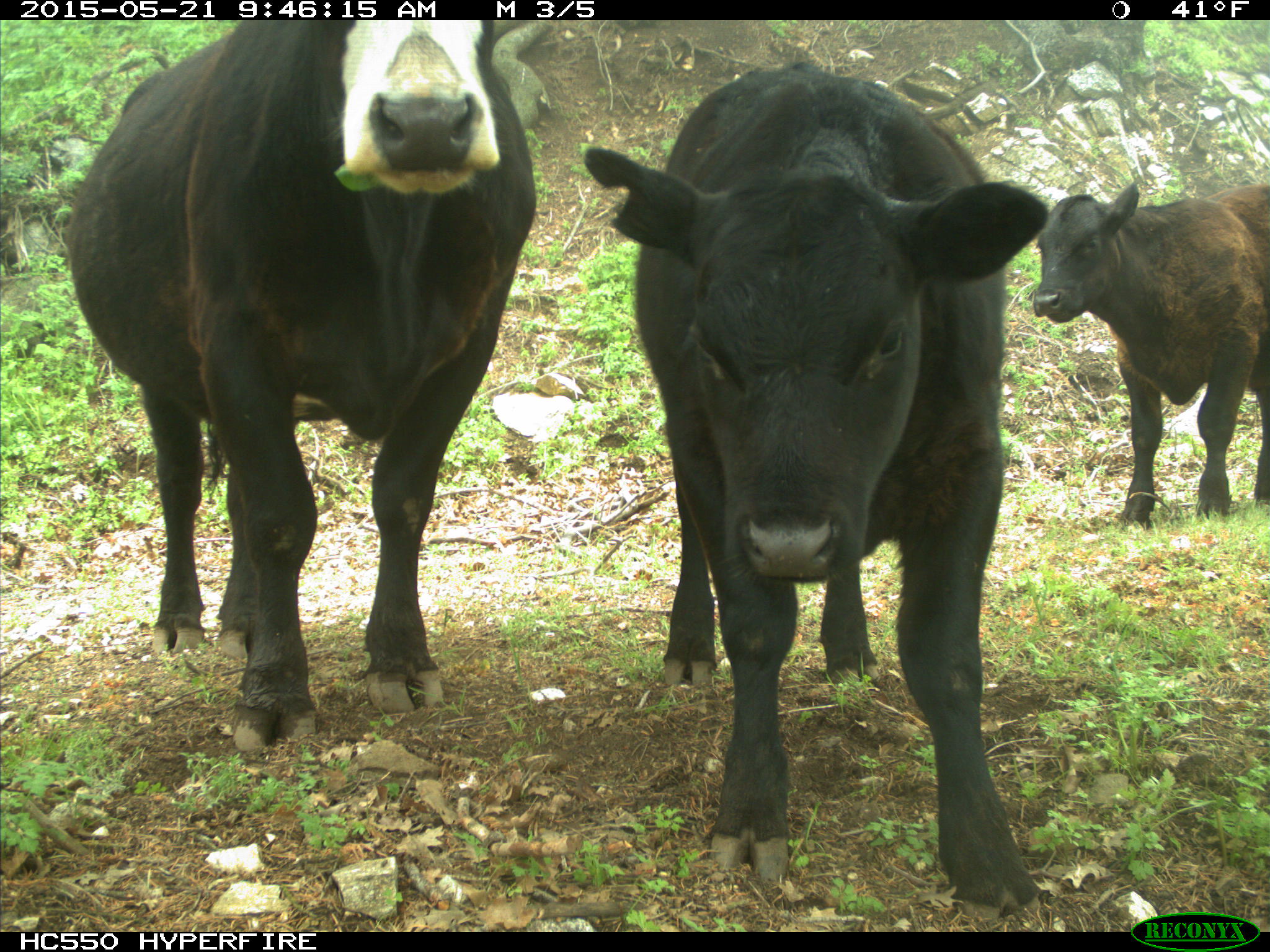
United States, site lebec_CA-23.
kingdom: Animalia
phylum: Chordata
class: Mammalia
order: Artiodactyla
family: Bovidae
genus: Bos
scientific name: Bos taurus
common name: domestic cow